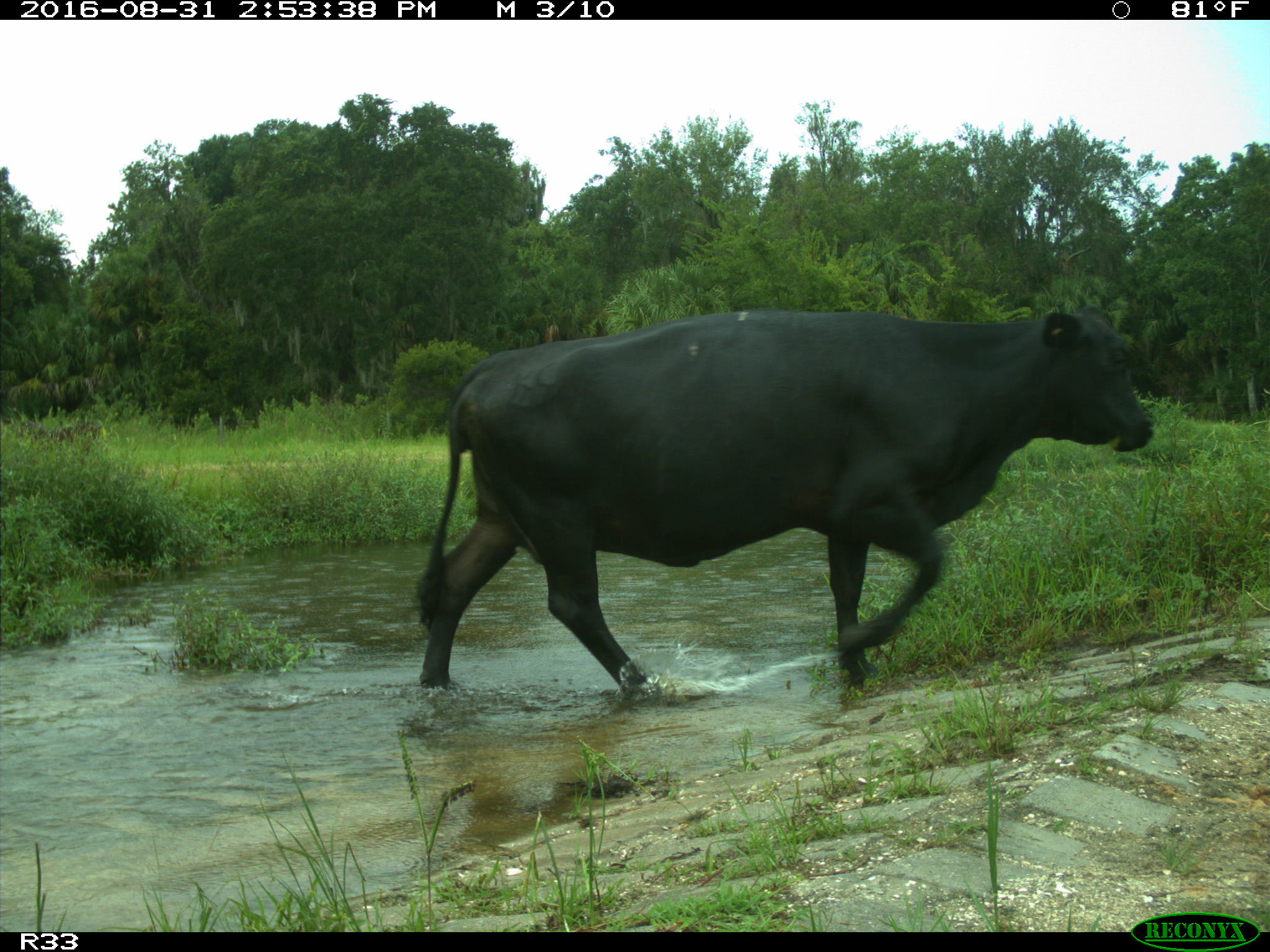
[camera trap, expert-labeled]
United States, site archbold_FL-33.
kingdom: Animalia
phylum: Chordata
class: Mammalia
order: Artiodactyla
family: Bovidae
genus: Bos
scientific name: Bos taurus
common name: domestic cow